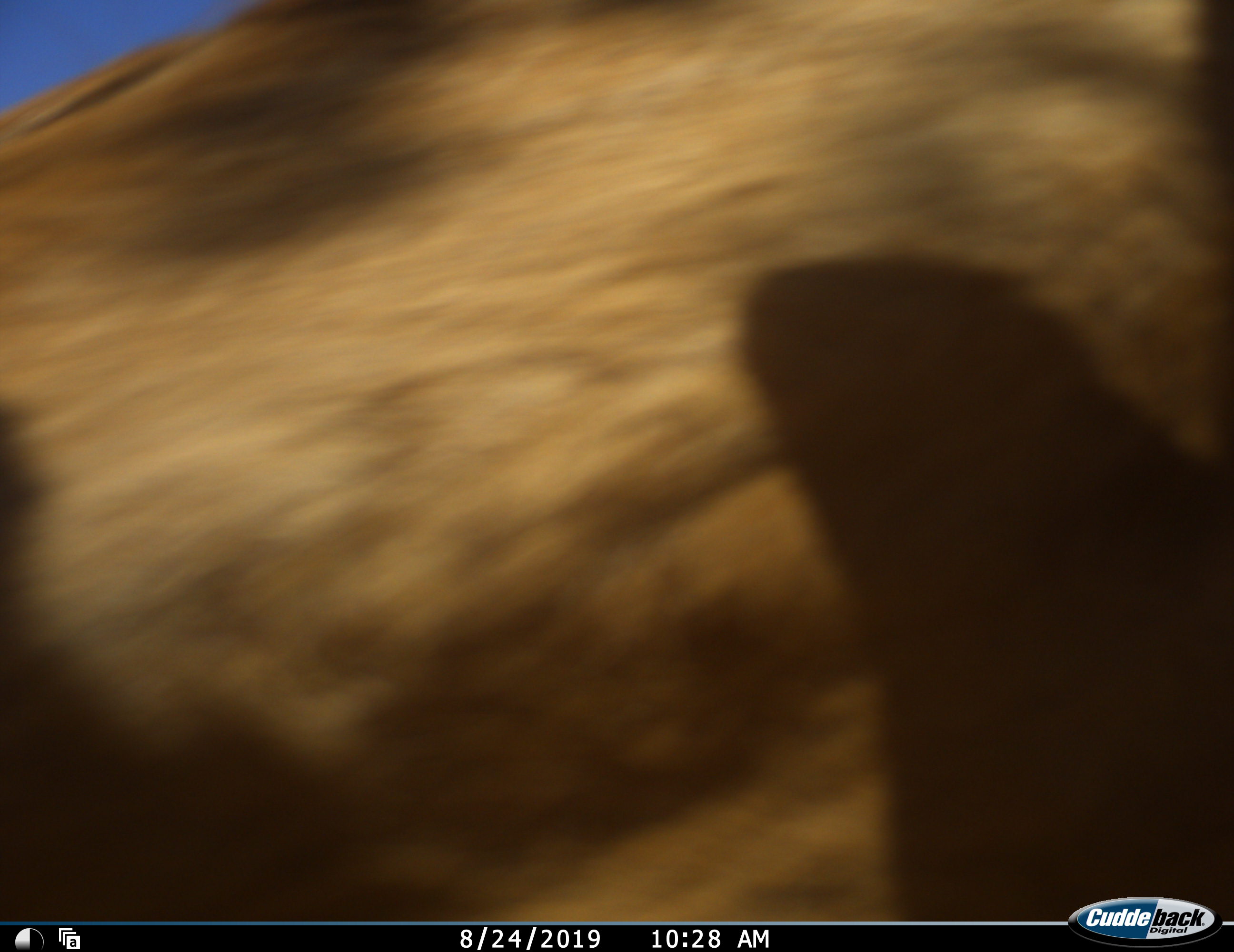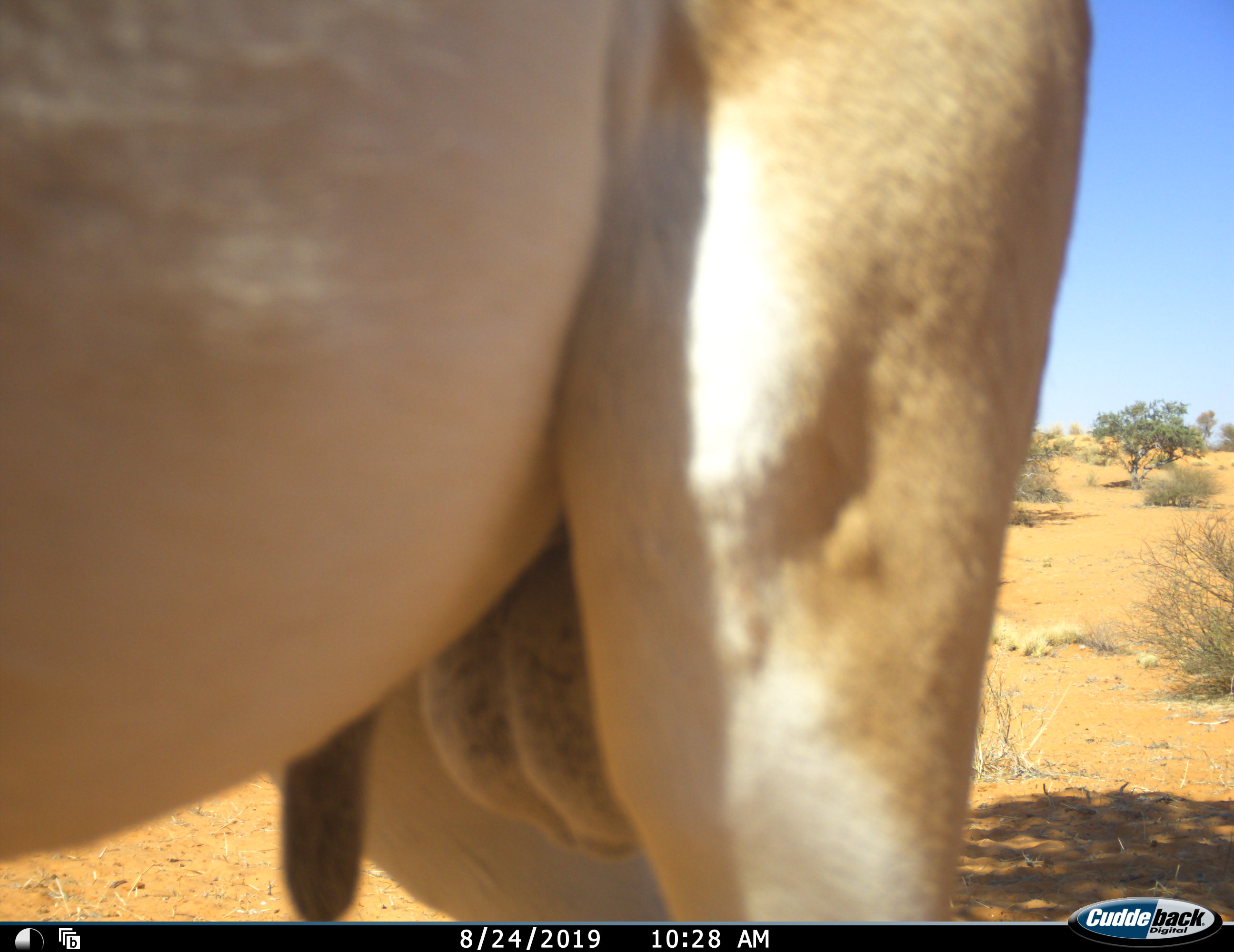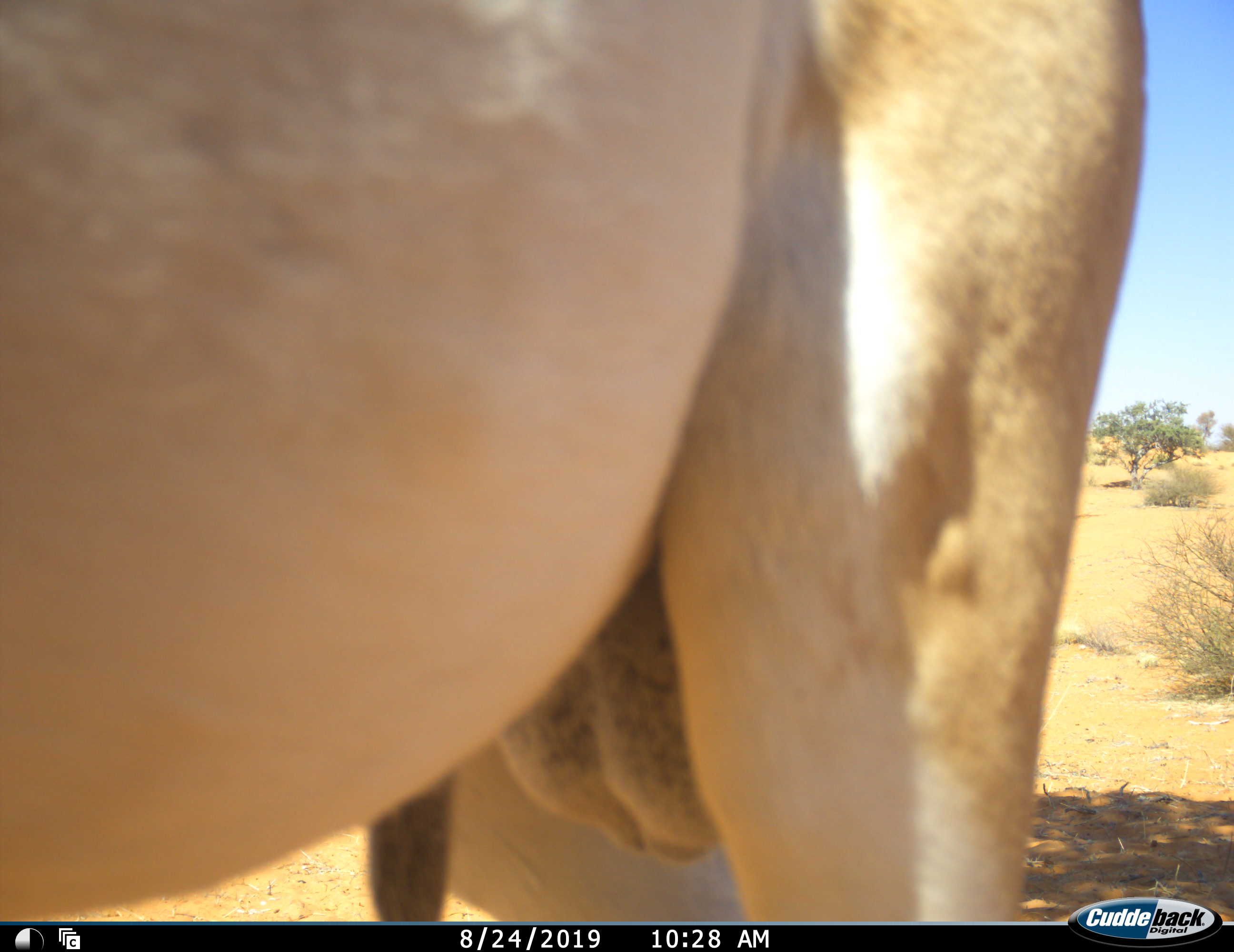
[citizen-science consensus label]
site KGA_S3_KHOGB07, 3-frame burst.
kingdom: Animalia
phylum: Chordata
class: Mammalia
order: Artiodactyla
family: Bovidae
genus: Antidorcas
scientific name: Antidorcas marsupialis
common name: springbok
Springbok (Antidorcas marsupialis), count 1. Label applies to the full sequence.